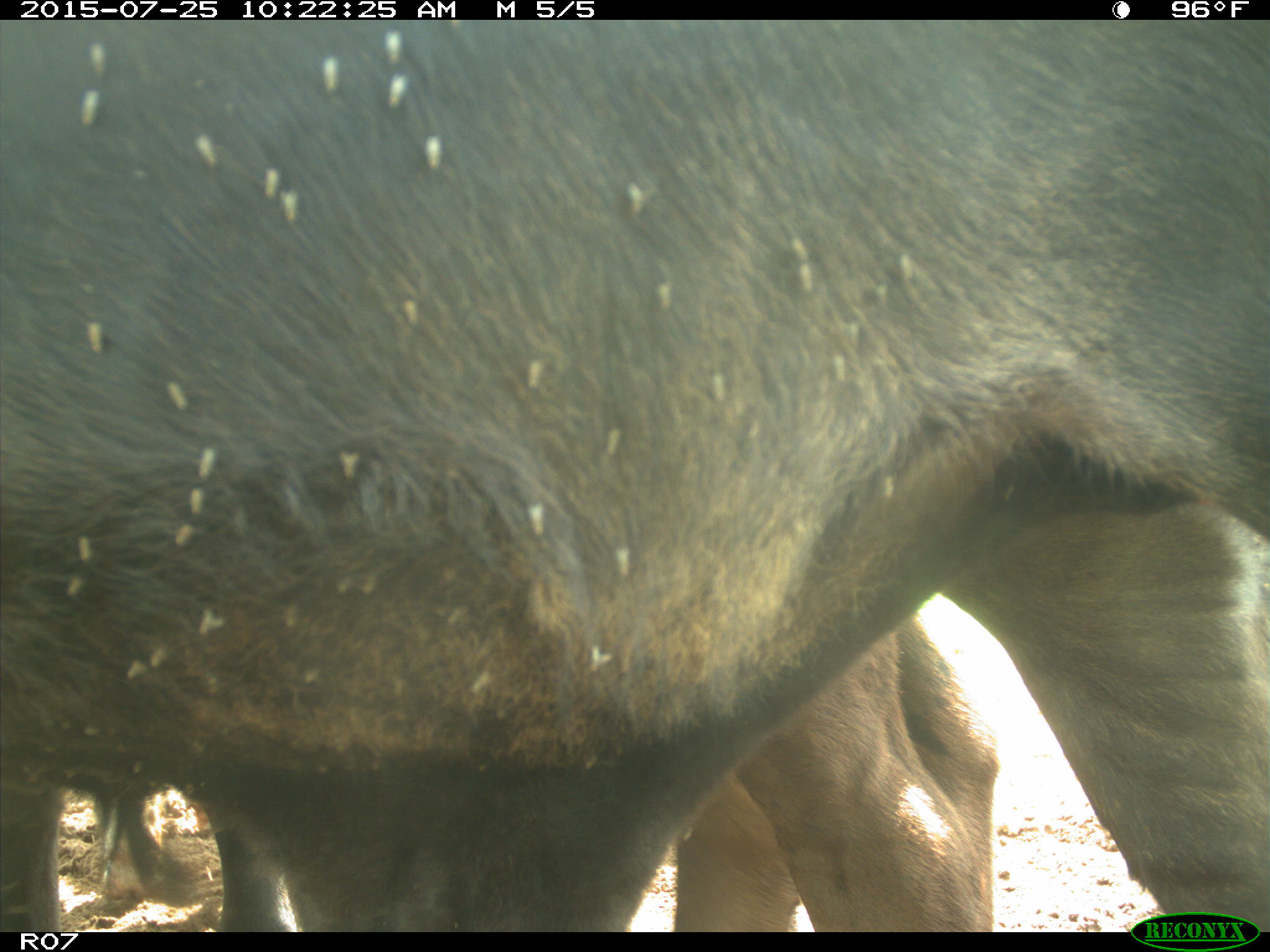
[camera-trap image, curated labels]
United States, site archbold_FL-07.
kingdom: Animalia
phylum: Chordata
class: Mammalia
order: Artiodactyla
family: Bovidae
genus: Bos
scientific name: Bos taurus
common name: domestic cow